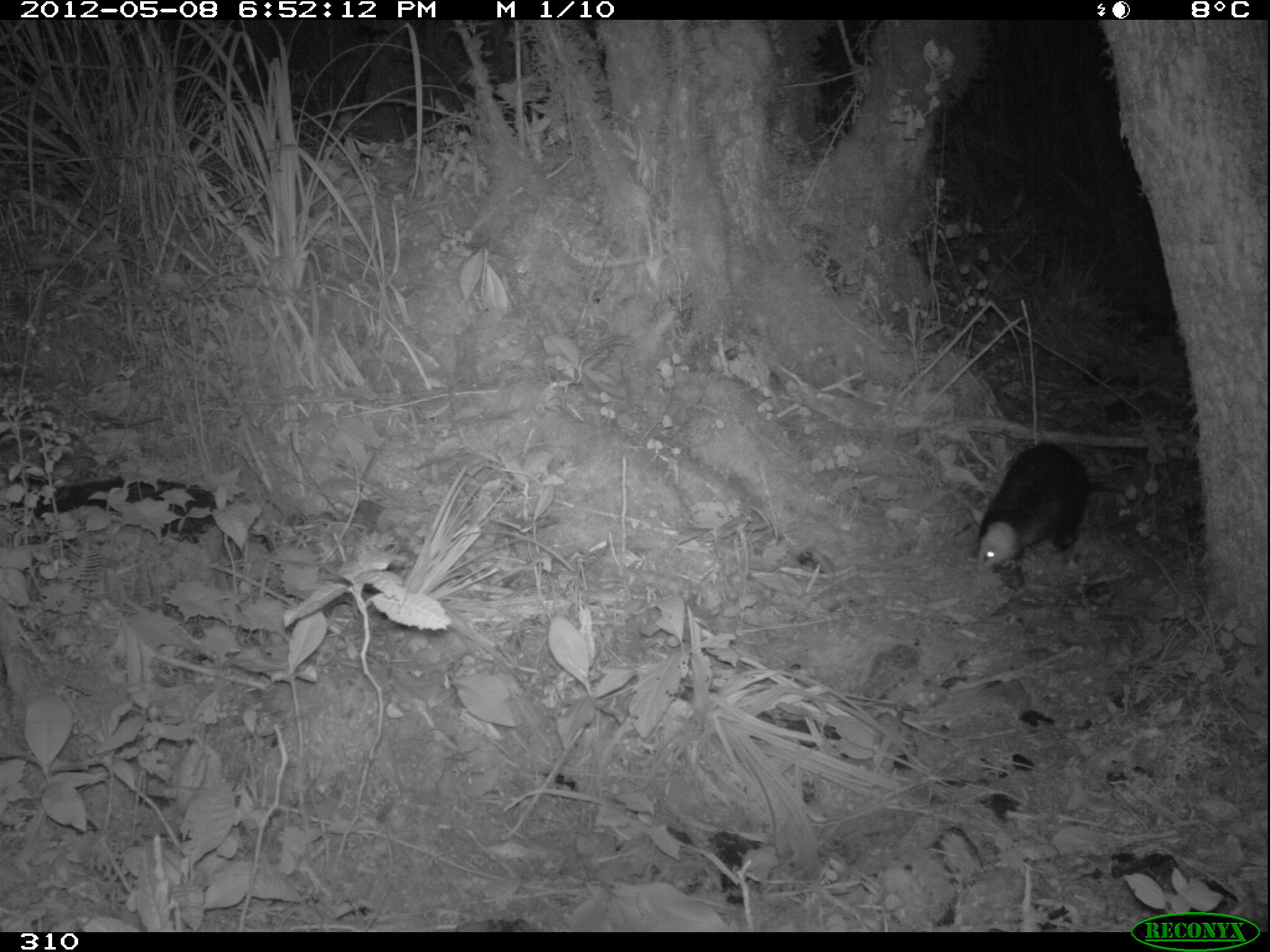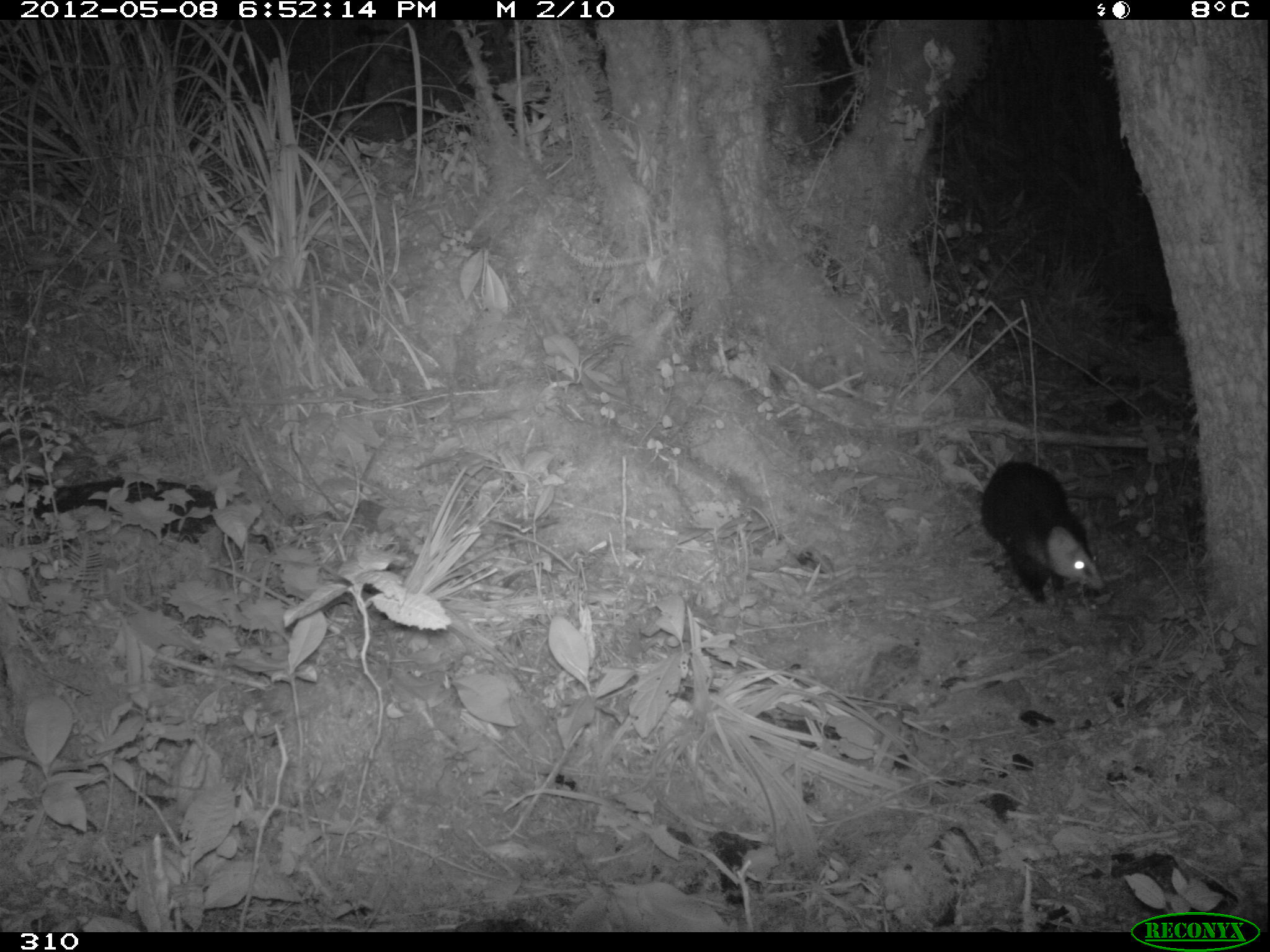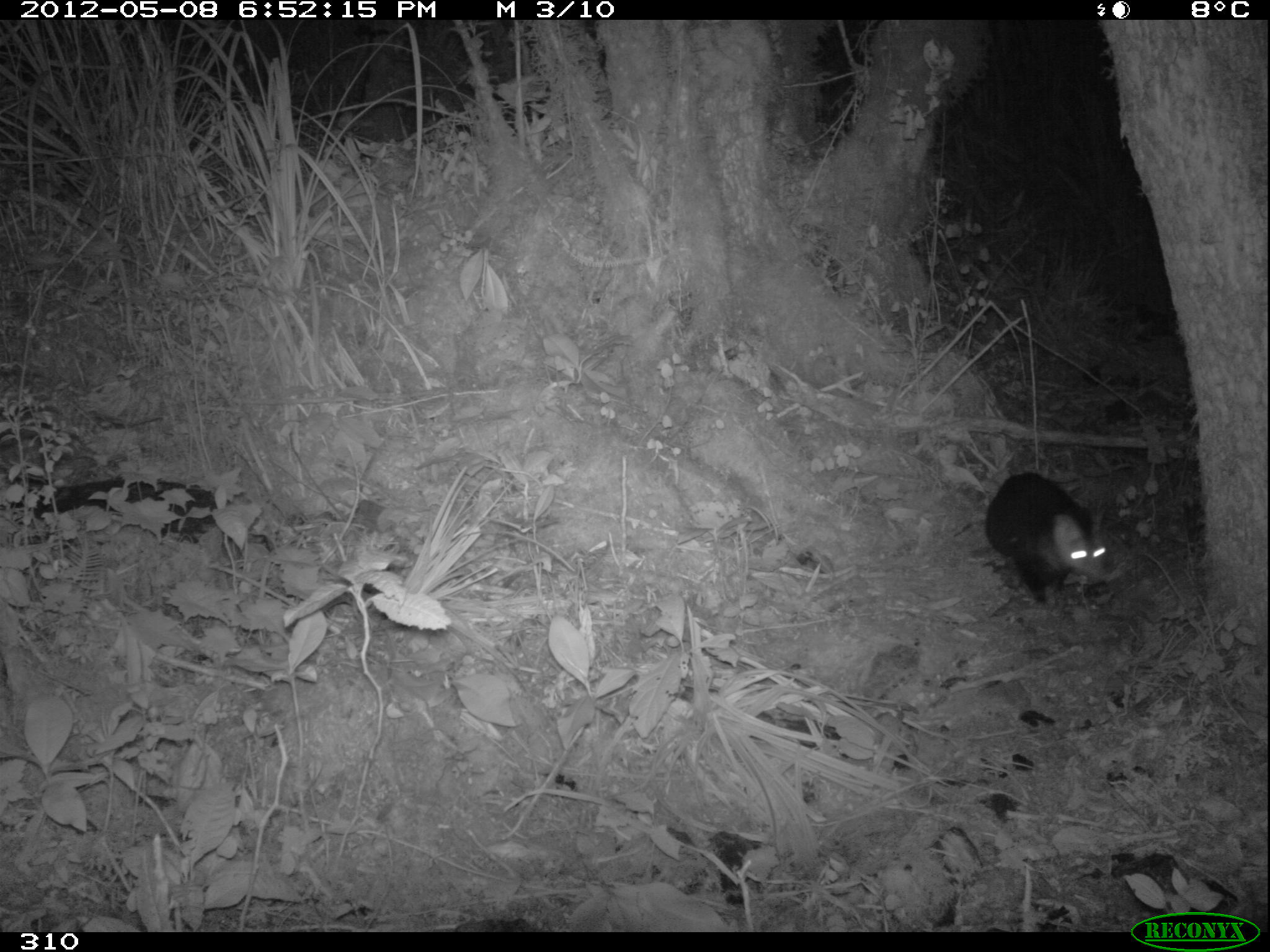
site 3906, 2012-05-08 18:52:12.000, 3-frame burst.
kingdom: Animalia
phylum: Chordata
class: Mammalia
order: Didelphimorphia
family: Didelphidae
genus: Didelphis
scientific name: Didelphis pernigra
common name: andean white-eared opossum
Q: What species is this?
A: Didelphis pernigra (andean white-eared opossum).